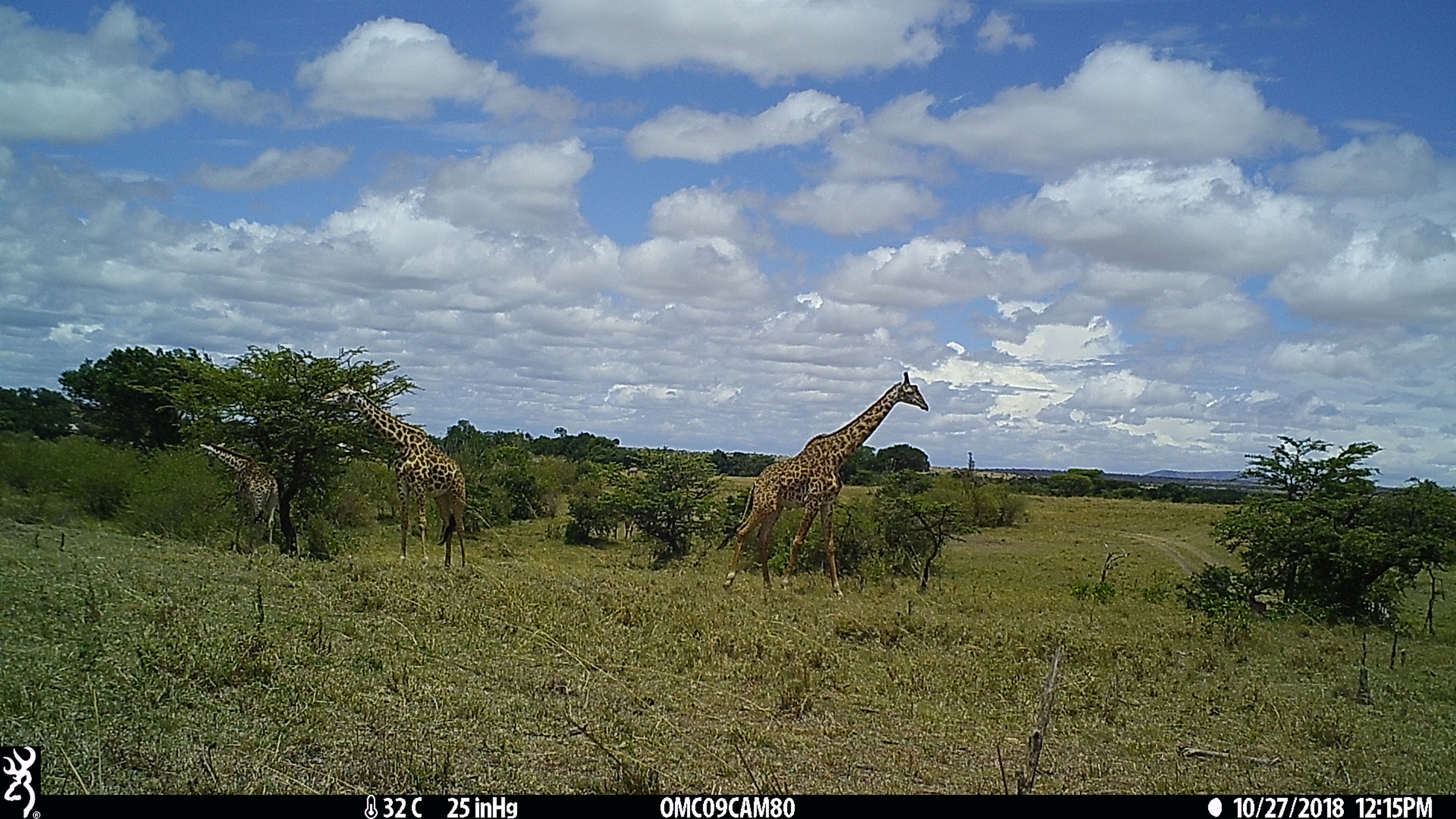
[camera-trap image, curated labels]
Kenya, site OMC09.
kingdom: Animalia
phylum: Chordata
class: Mammalia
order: Artiodactyla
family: Giraffidae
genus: Giraffa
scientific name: Giraffa camelopardalis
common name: northern giraffe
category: giraffe